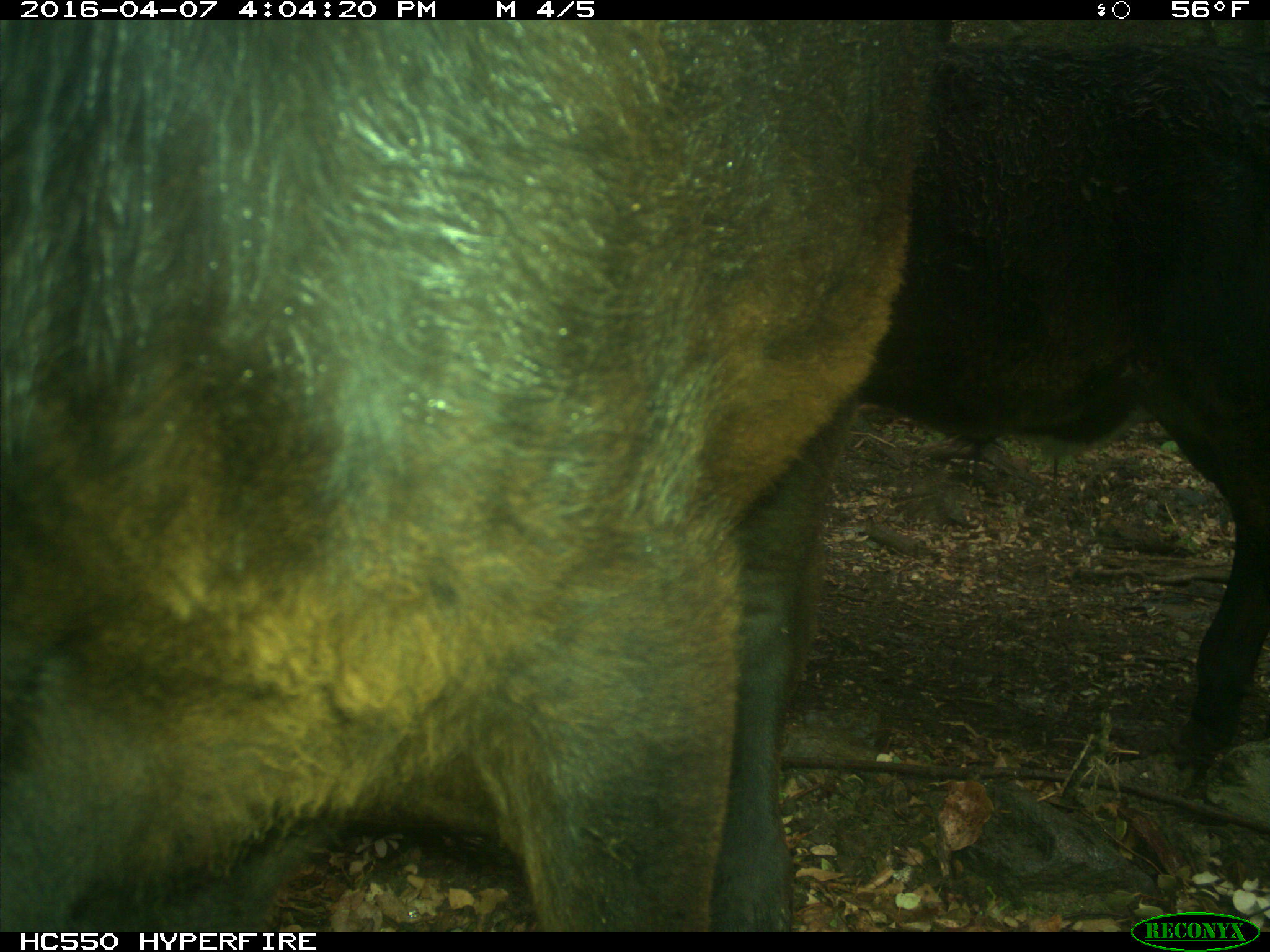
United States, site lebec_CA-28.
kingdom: Animalia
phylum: Chordata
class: Mammalia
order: Artiodactyla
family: Bovidae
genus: Bos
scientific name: Bos taurus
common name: domestic cow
Bos taurus (domestic cow).